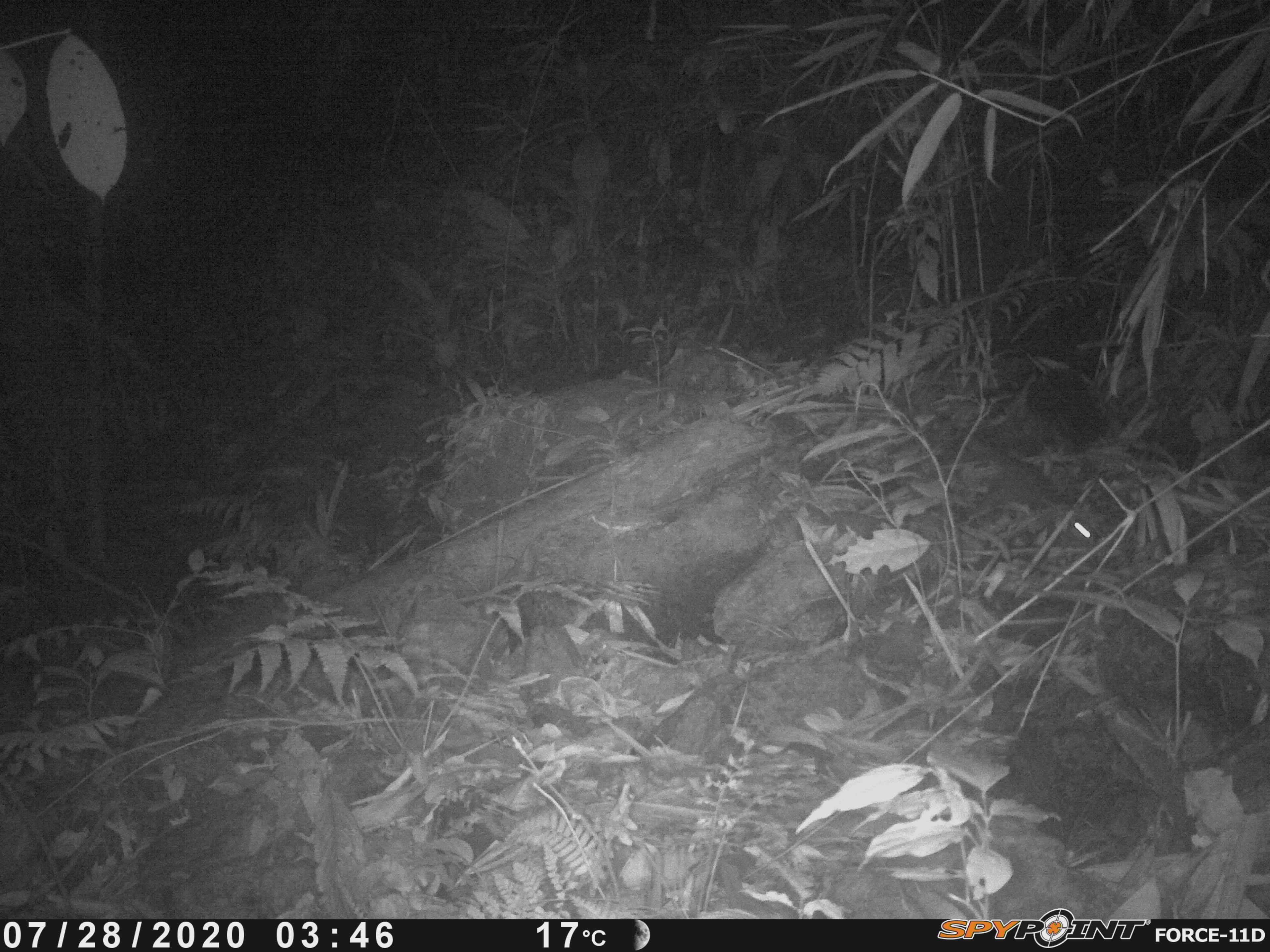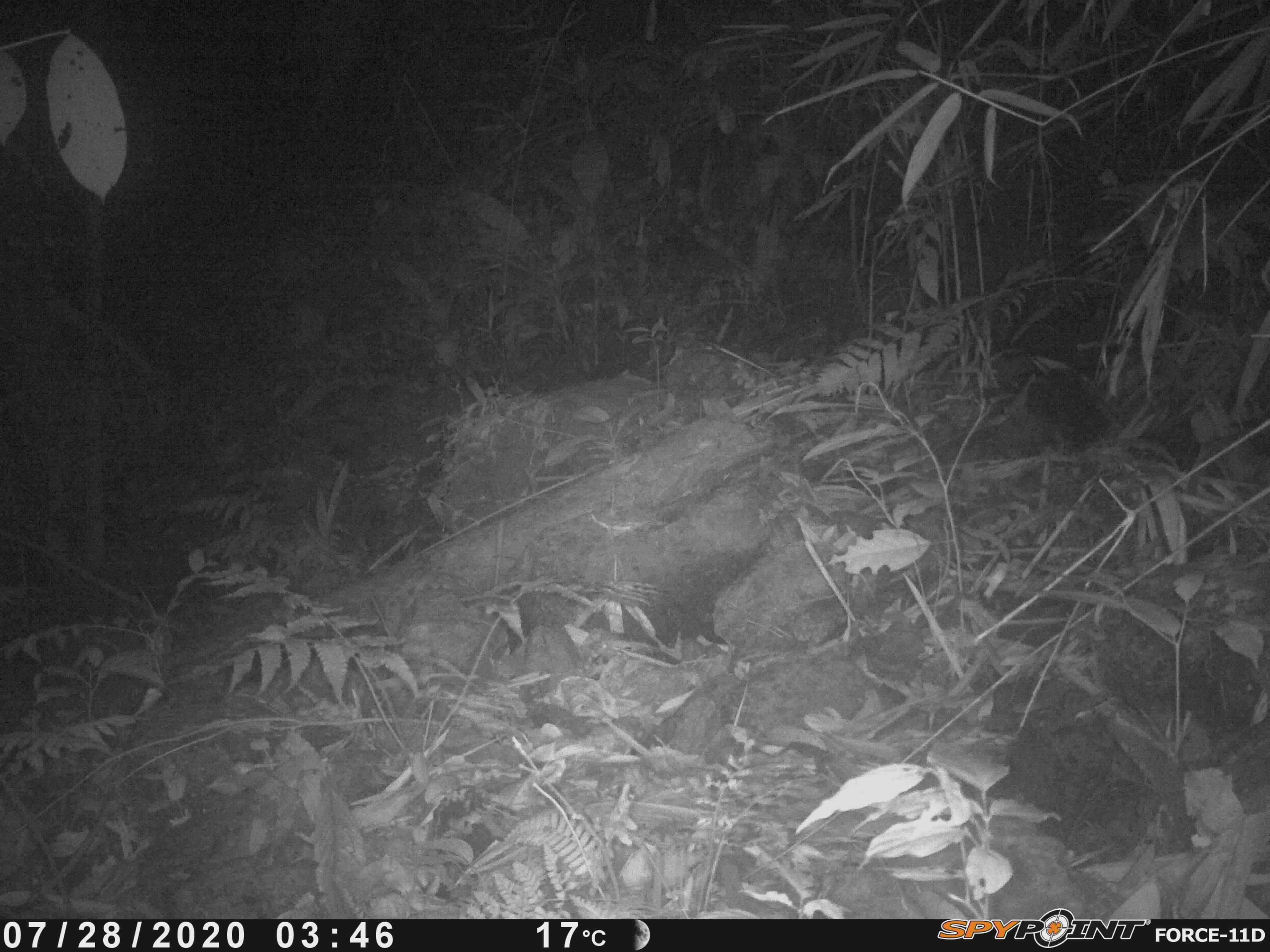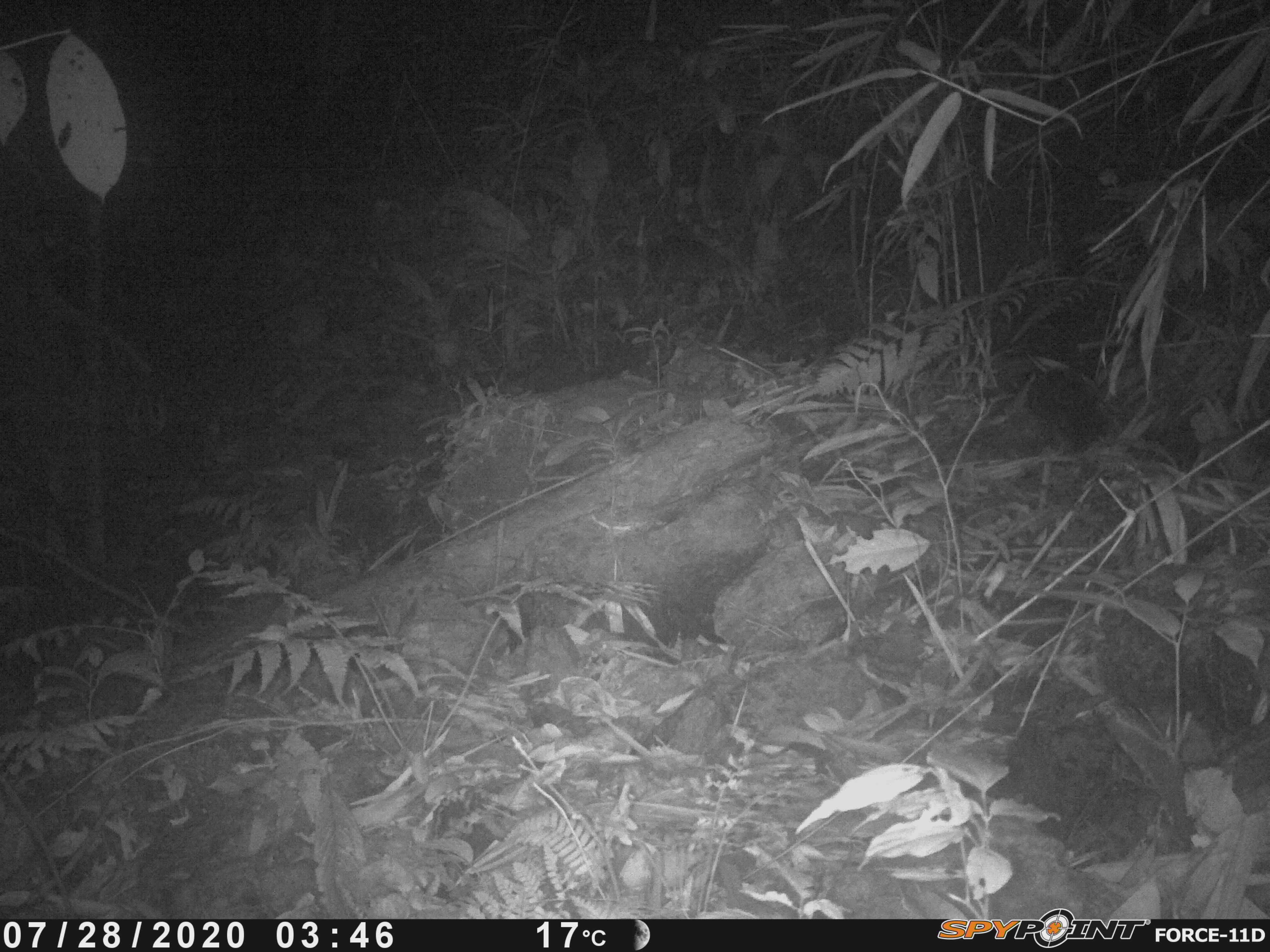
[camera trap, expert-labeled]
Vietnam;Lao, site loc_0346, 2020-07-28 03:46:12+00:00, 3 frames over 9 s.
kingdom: Animalia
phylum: Chordata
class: Mammalia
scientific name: Mammalia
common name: mammal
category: unidentified small mammal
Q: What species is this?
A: Unidentified small mammal (mammal) (Mammalia).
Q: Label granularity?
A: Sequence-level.